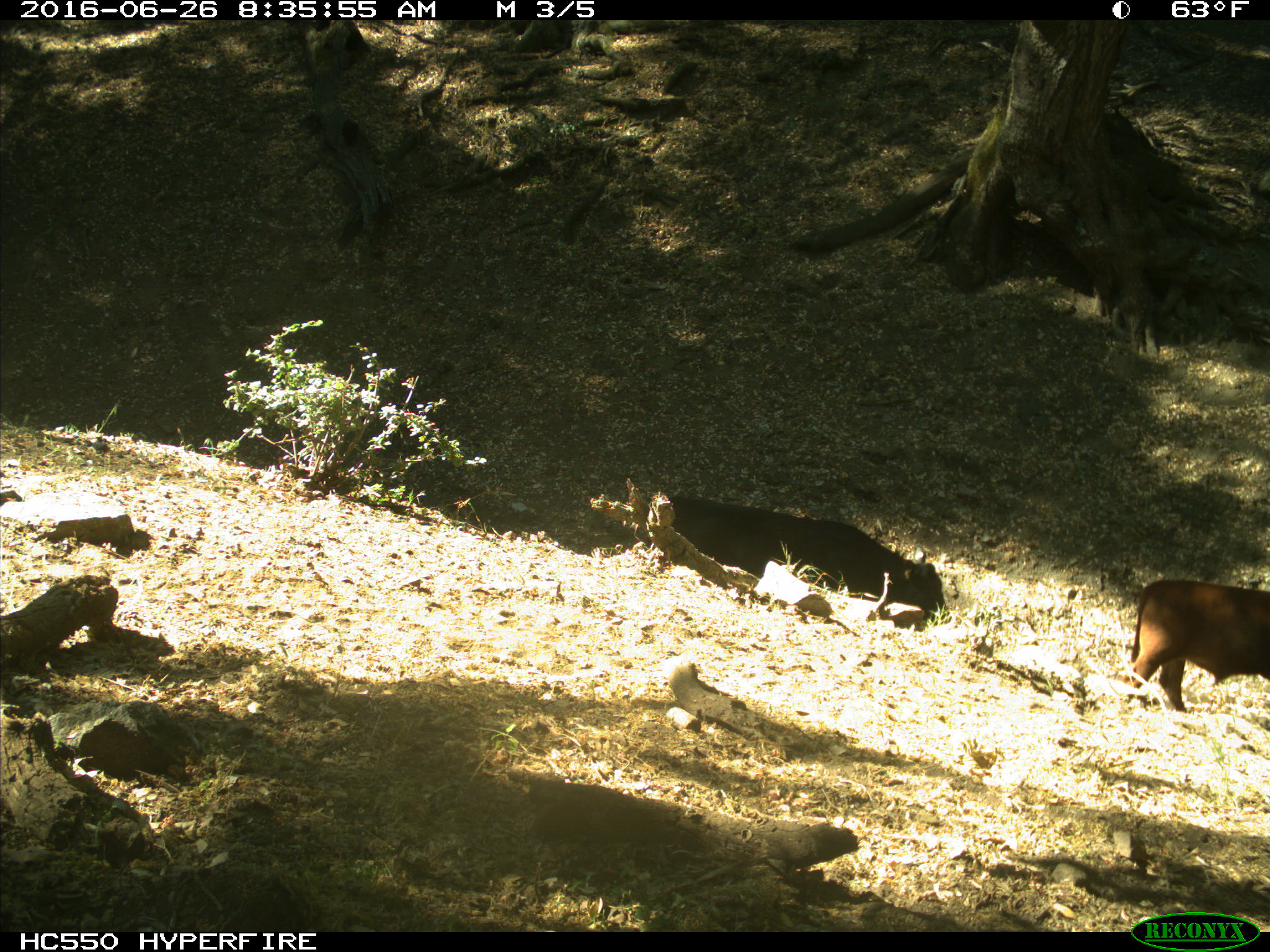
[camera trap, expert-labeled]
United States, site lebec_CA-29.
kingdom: Animalia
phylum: Chordata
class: Mammalia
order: Artiodactyla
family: Bovidae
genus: Bos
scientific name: Bos taurus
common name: domestic cow